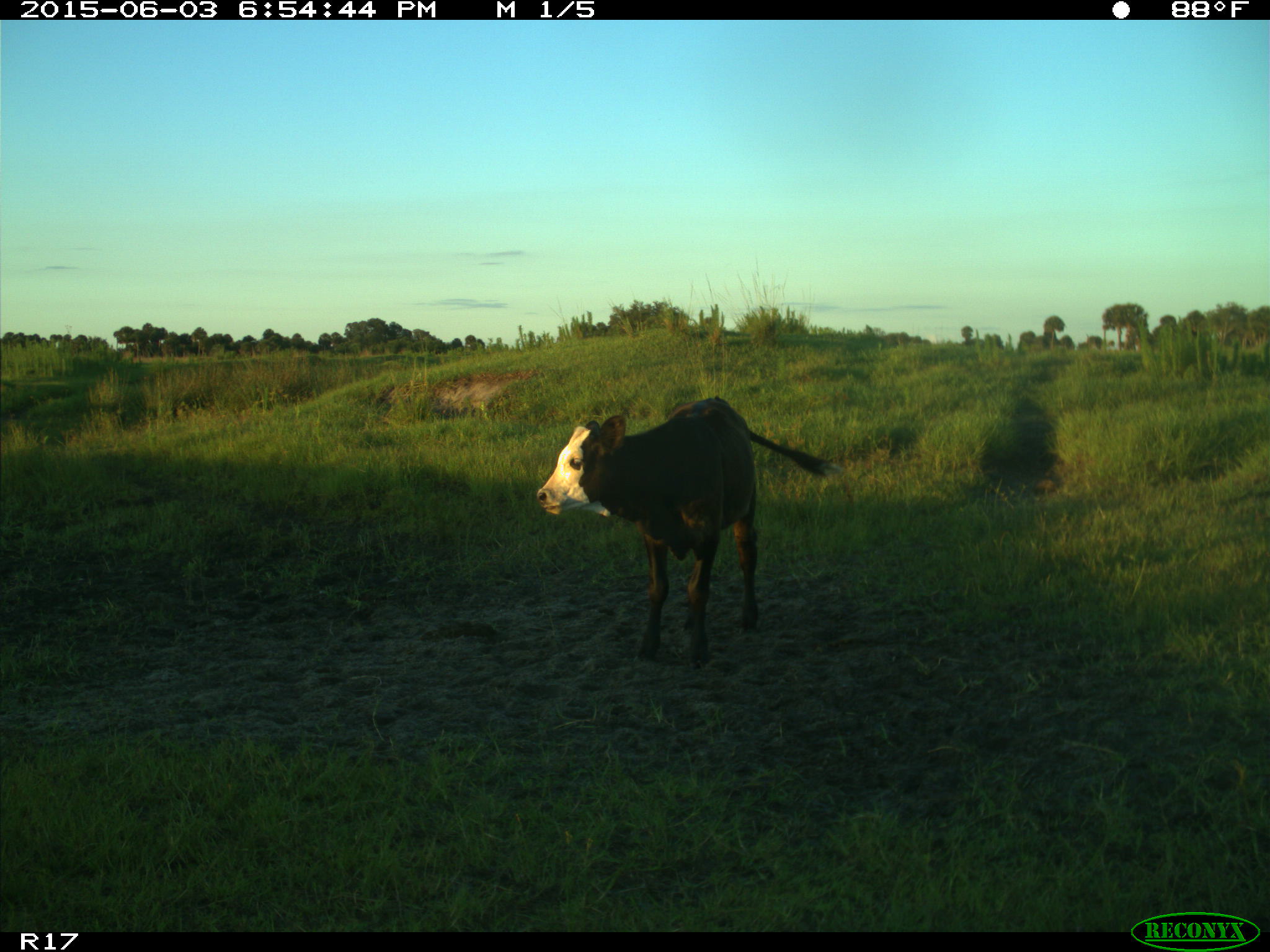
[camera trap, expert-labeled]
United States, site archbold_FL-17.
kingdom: Animalia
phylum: Chordata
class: Mammalia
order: Artiodactyla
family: Bovidae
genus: Bos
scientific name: Bos taurus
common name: domestic cow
Bos taurus (domestic cow).